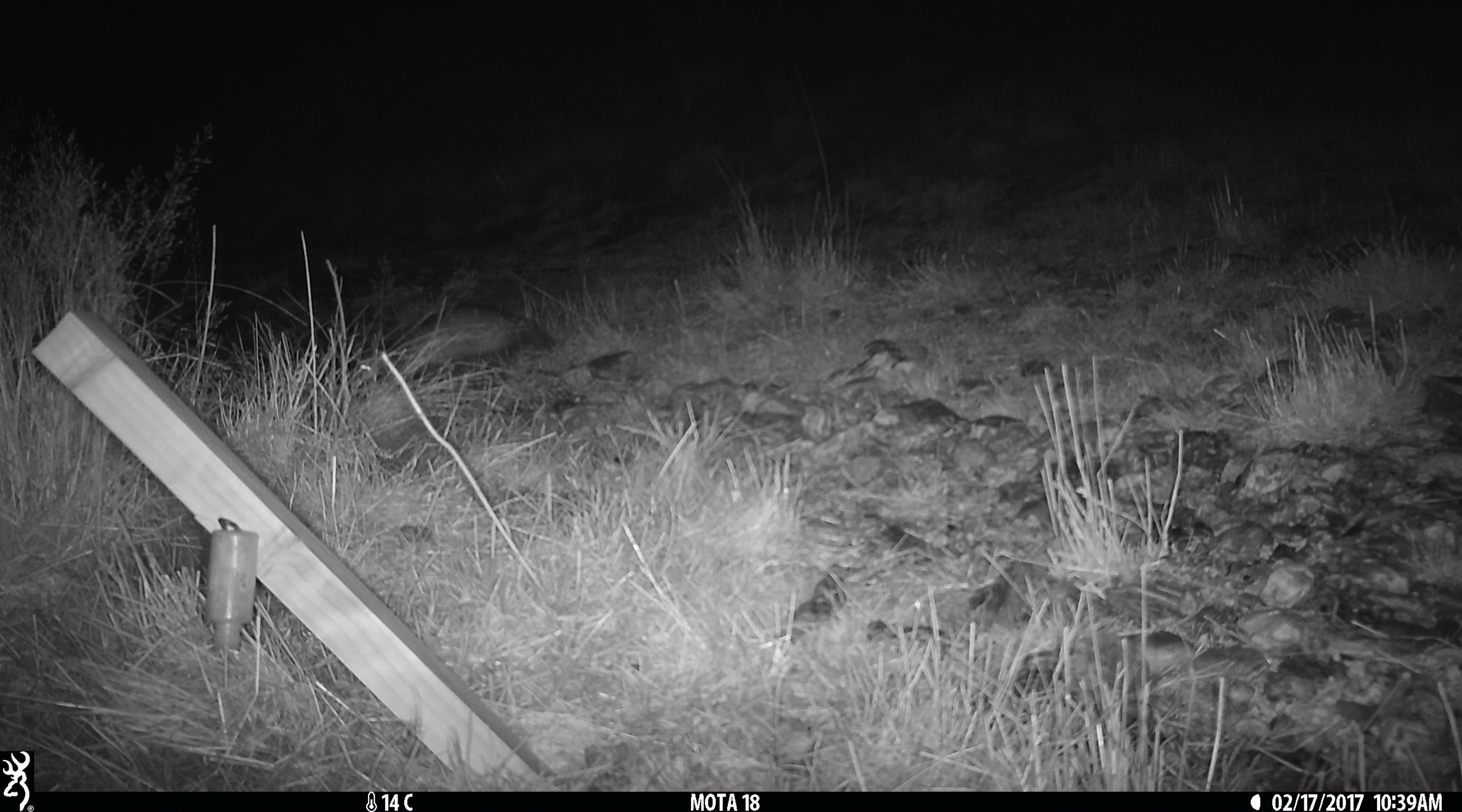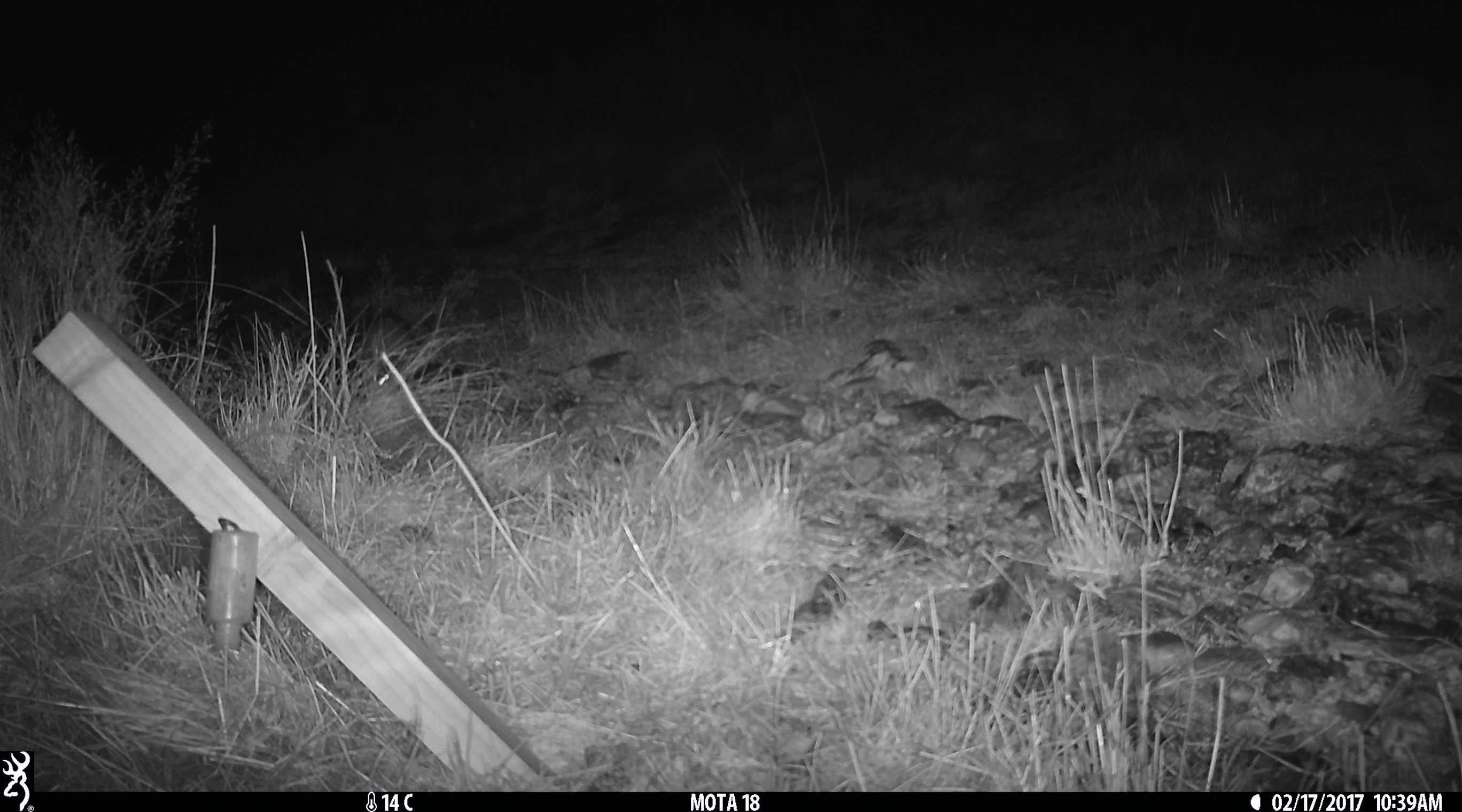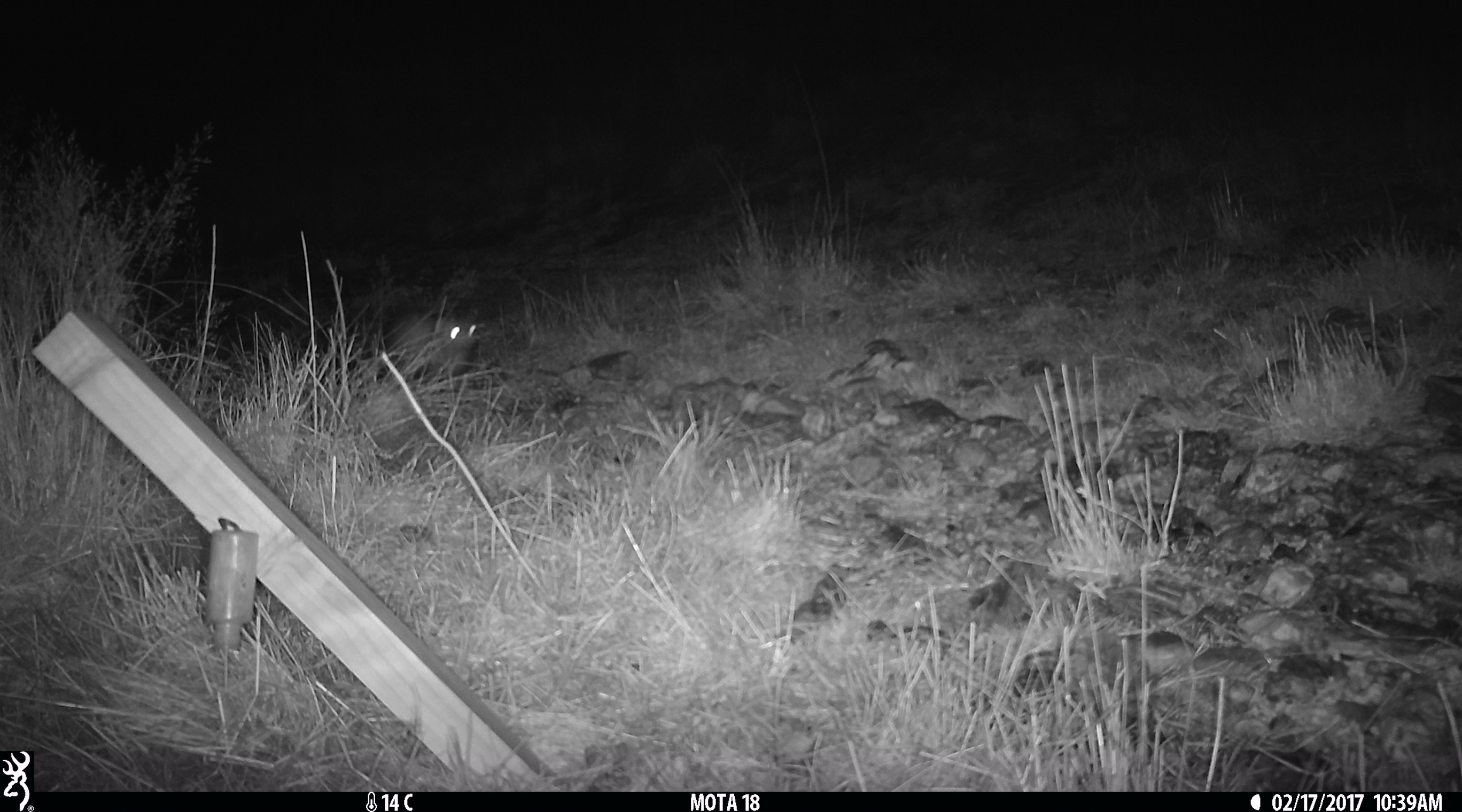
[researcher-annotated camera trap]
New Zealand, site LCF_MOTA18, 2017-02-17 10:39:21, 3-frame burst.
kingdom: Animalia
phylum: Chordata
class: Mammalia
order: Carnivora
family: Mustelidae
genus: Mustela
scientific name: Mustela furo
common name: ferret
Ferret (Mustela furo).